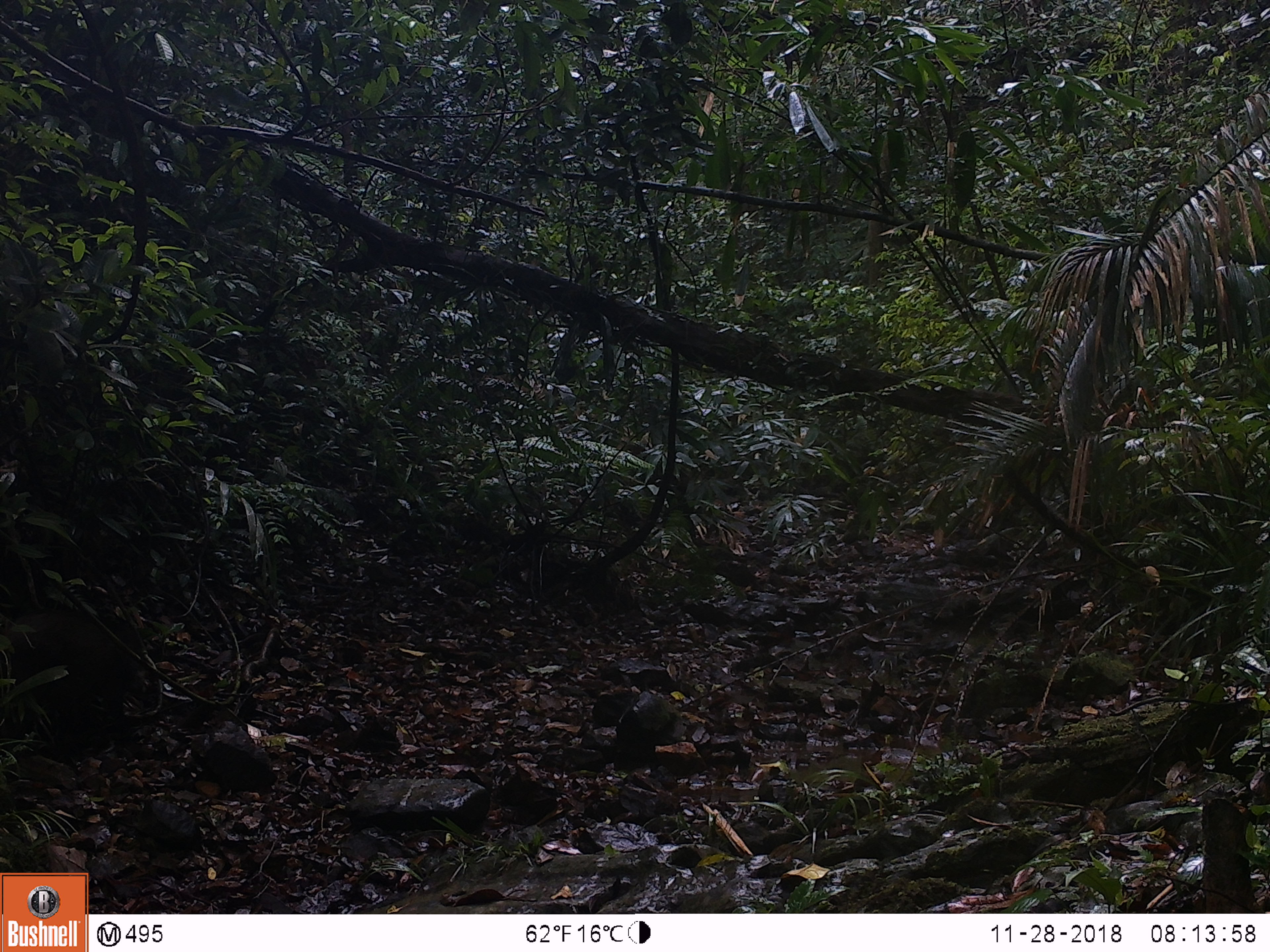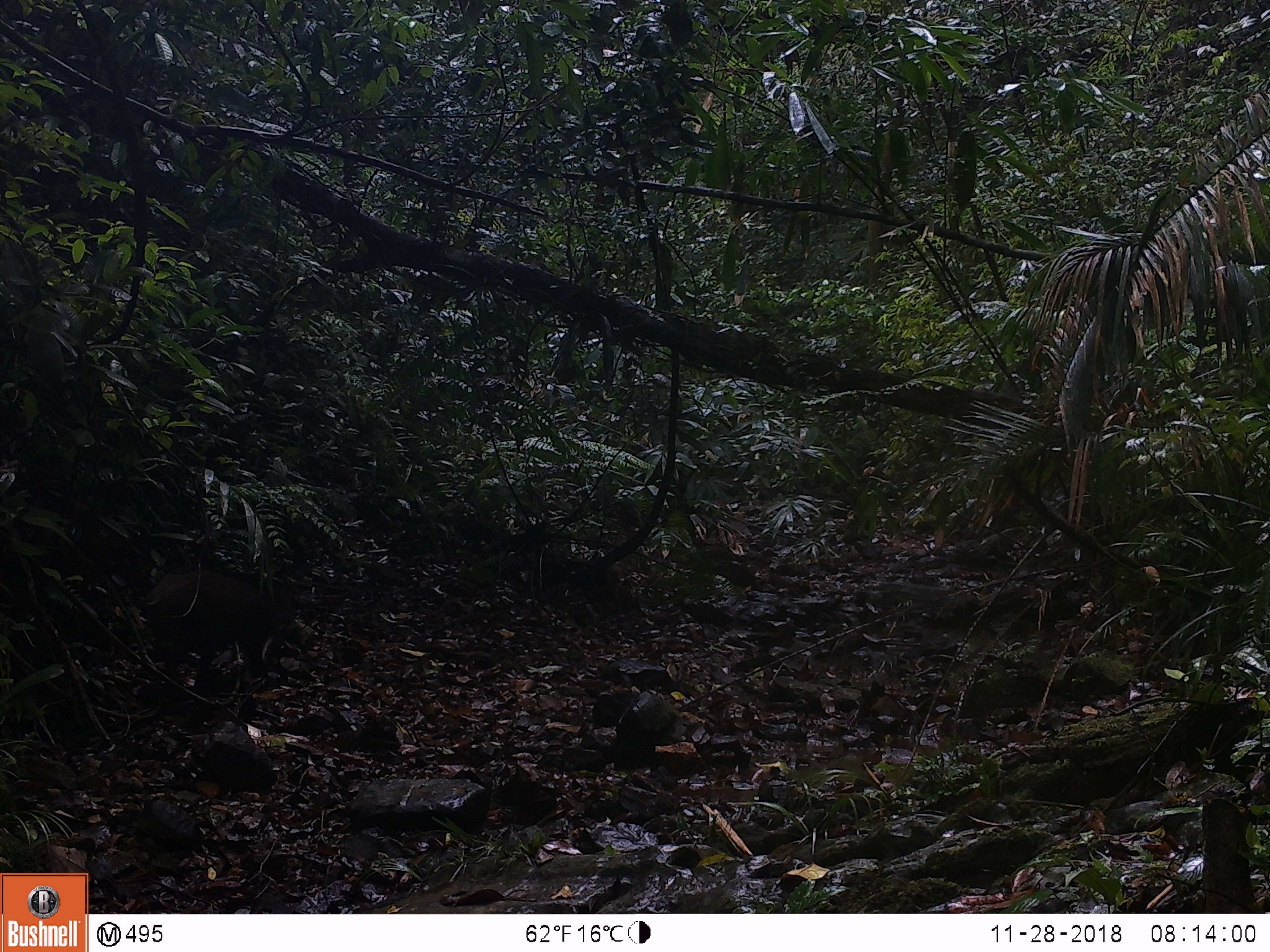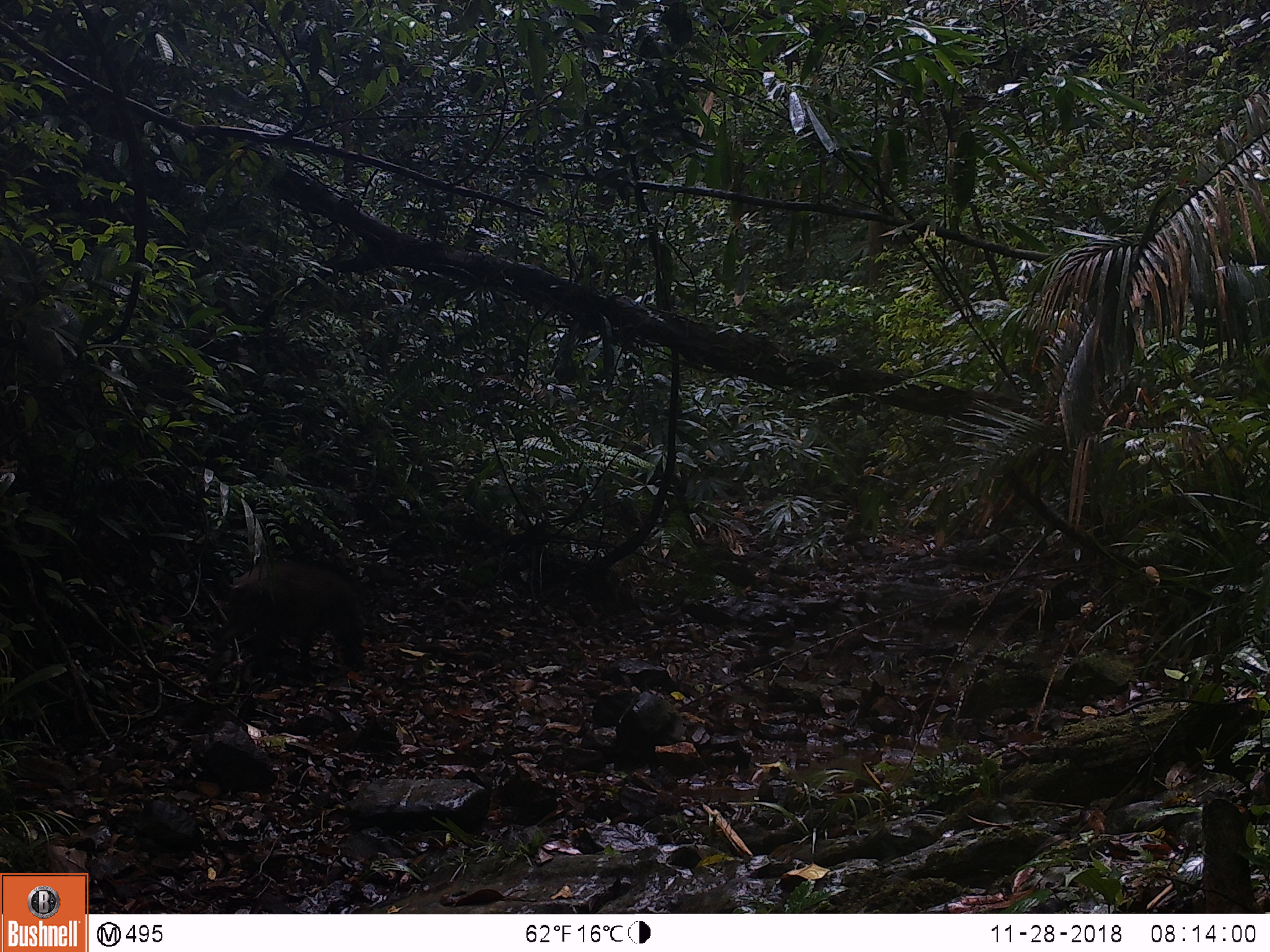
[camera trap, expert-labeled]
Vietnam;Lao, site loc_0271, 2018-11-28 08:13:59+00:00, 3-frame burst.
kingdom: Animalia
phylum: Chordata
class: Mammalia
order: Artiodactyla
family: Suidae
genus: Sus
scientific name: Sus scrofa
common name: eurasian wild pig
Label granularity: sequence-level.